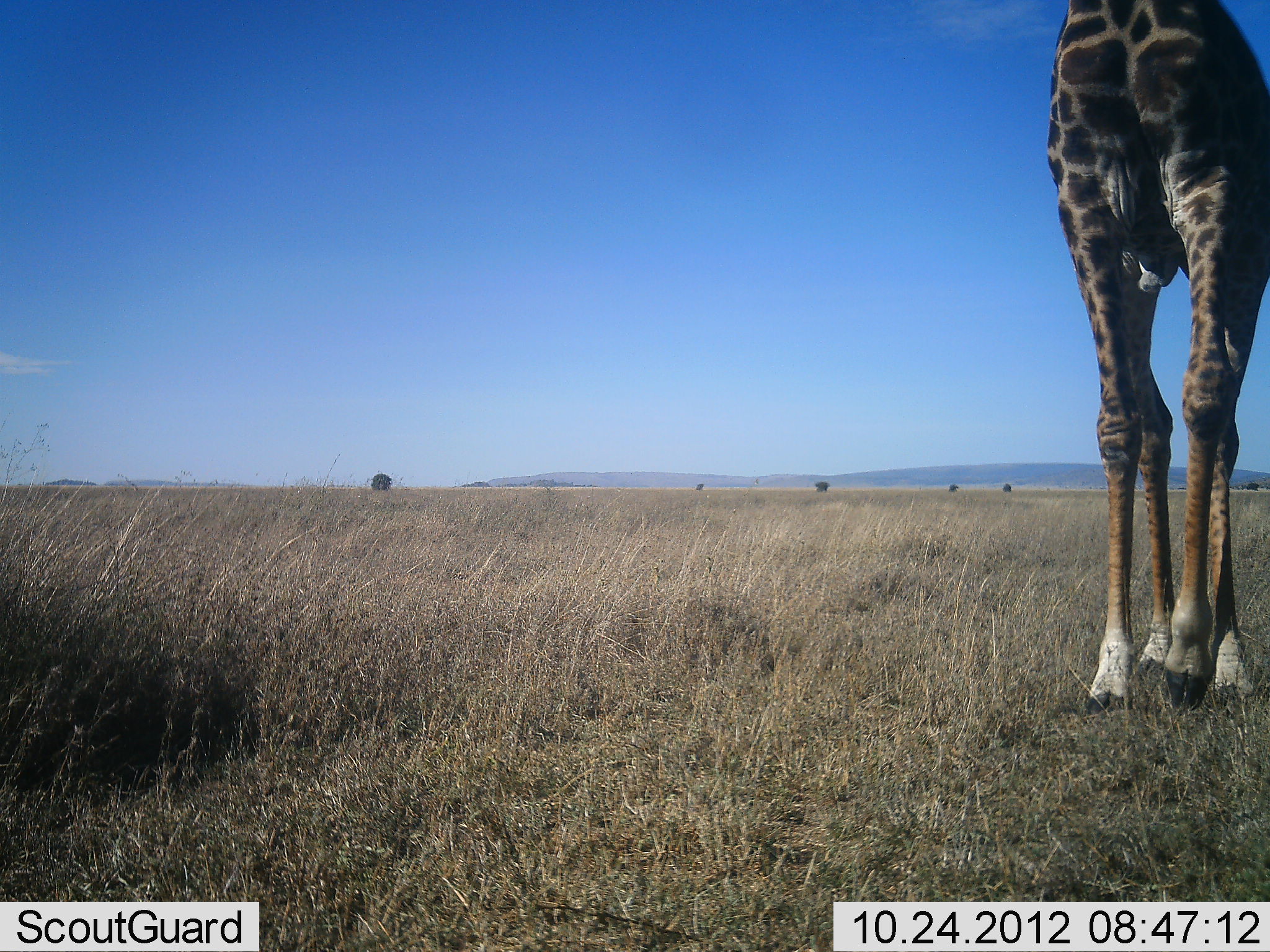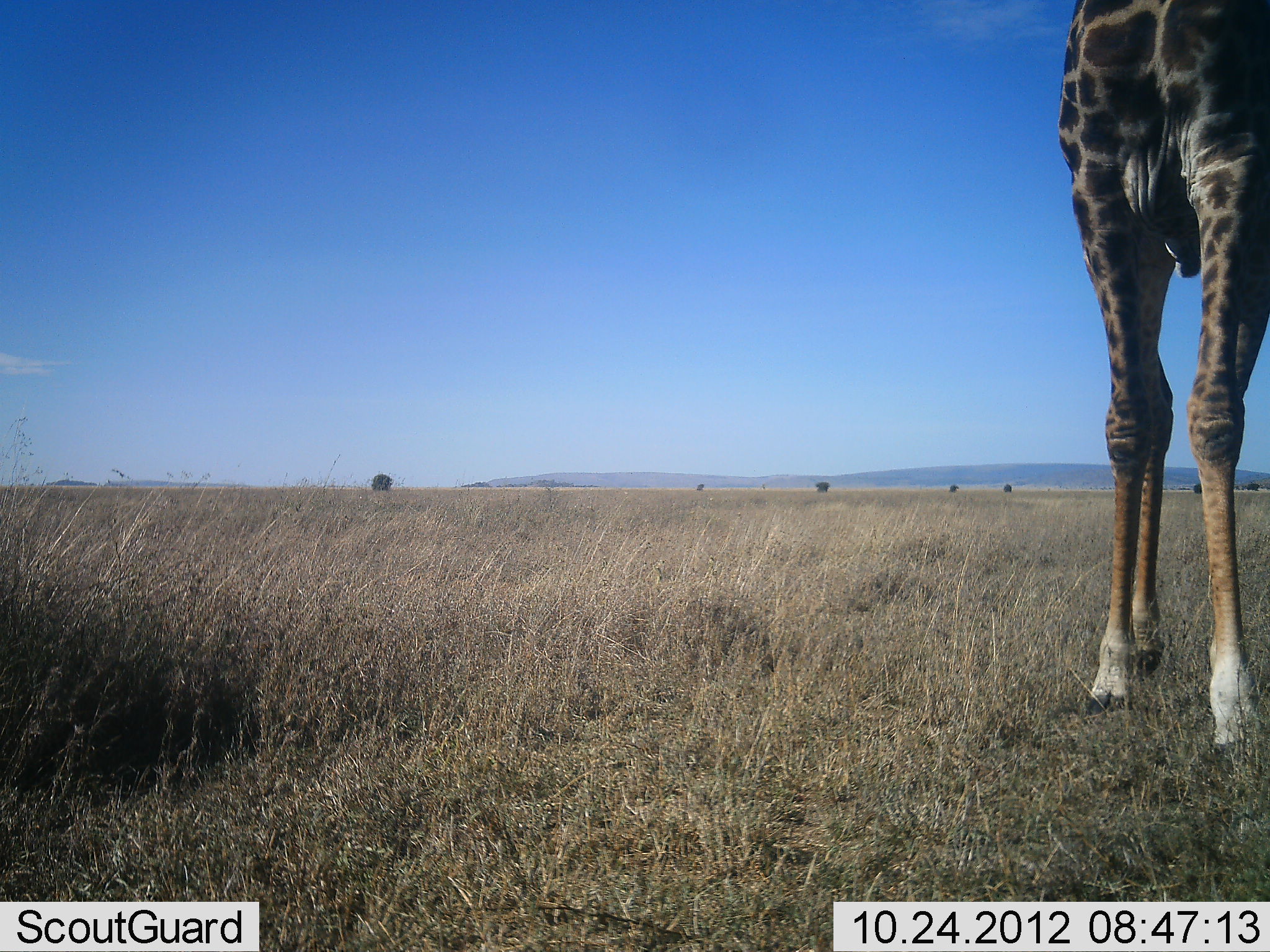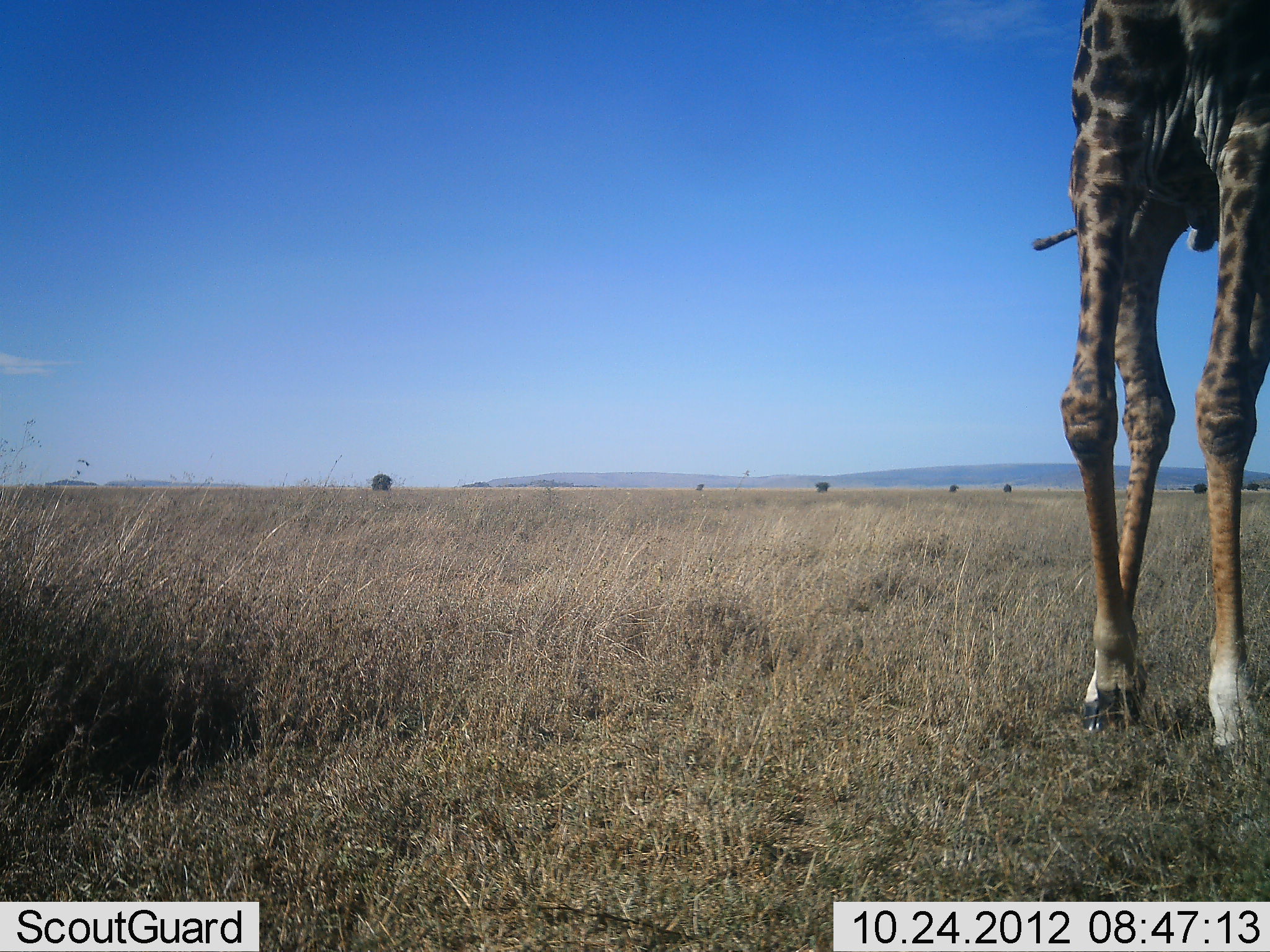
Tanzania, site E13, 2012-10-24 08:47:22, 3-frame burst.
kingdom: Animalia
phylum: Chordata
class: Mammalia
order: Artiodactyla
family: Giraffidae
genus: Giraffa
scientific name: Giraffa camelopardalis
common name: giraffe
Giraffe (Giraffa camelopardalis), count 1. Behavior (volunteer vote fractions): standing 20%, resting 0%, moving 90%, interacting 0%. Young present (vote fraction): 0%. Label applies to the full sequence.